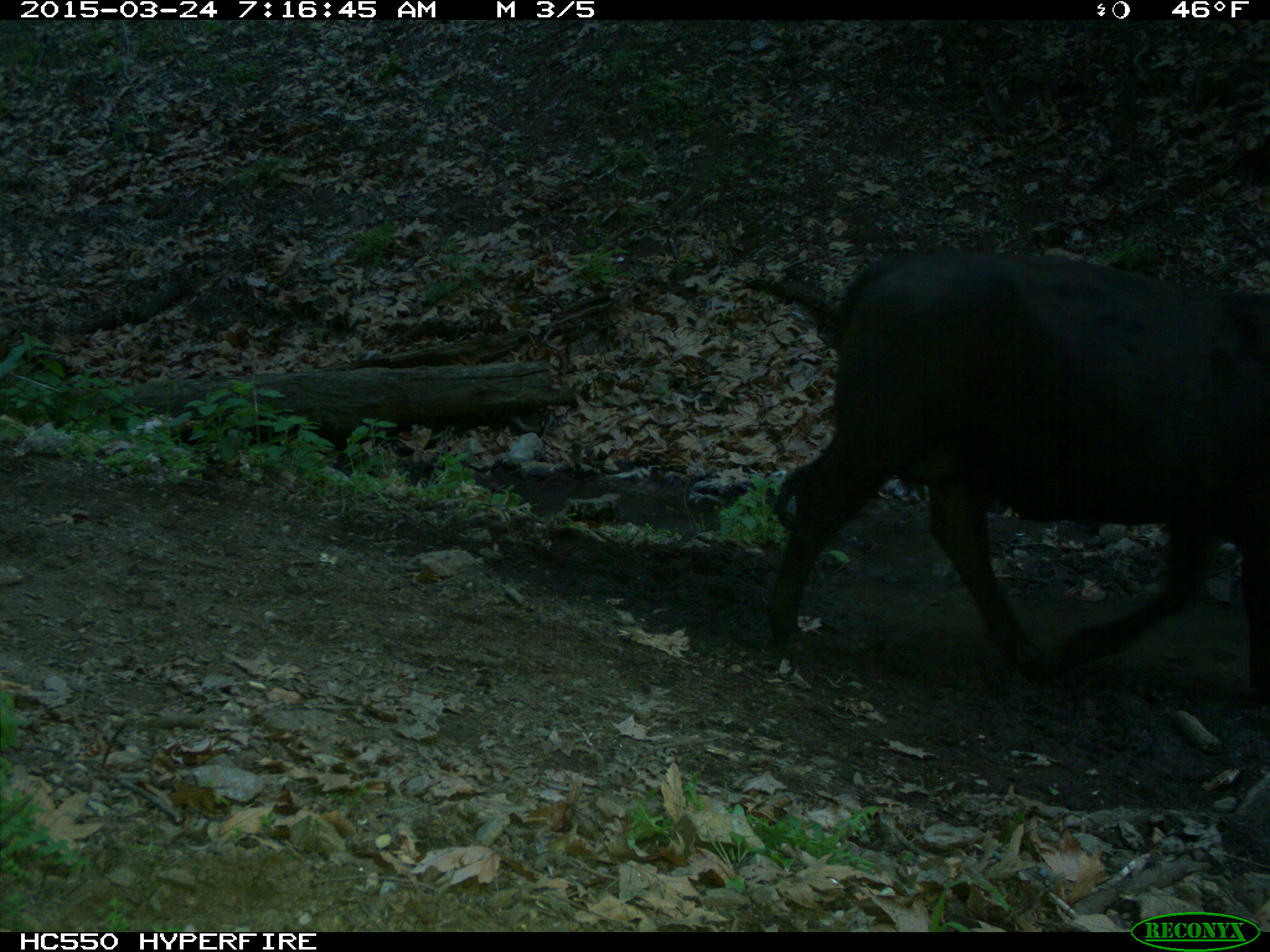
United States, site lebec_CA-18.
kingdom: Animalia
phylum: Chordata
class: Mammalia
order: Artiodactyla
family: Bovidae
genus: Bos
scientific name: Bos taurus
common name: domestic cow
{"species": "Bos taurus (domestic cow)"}